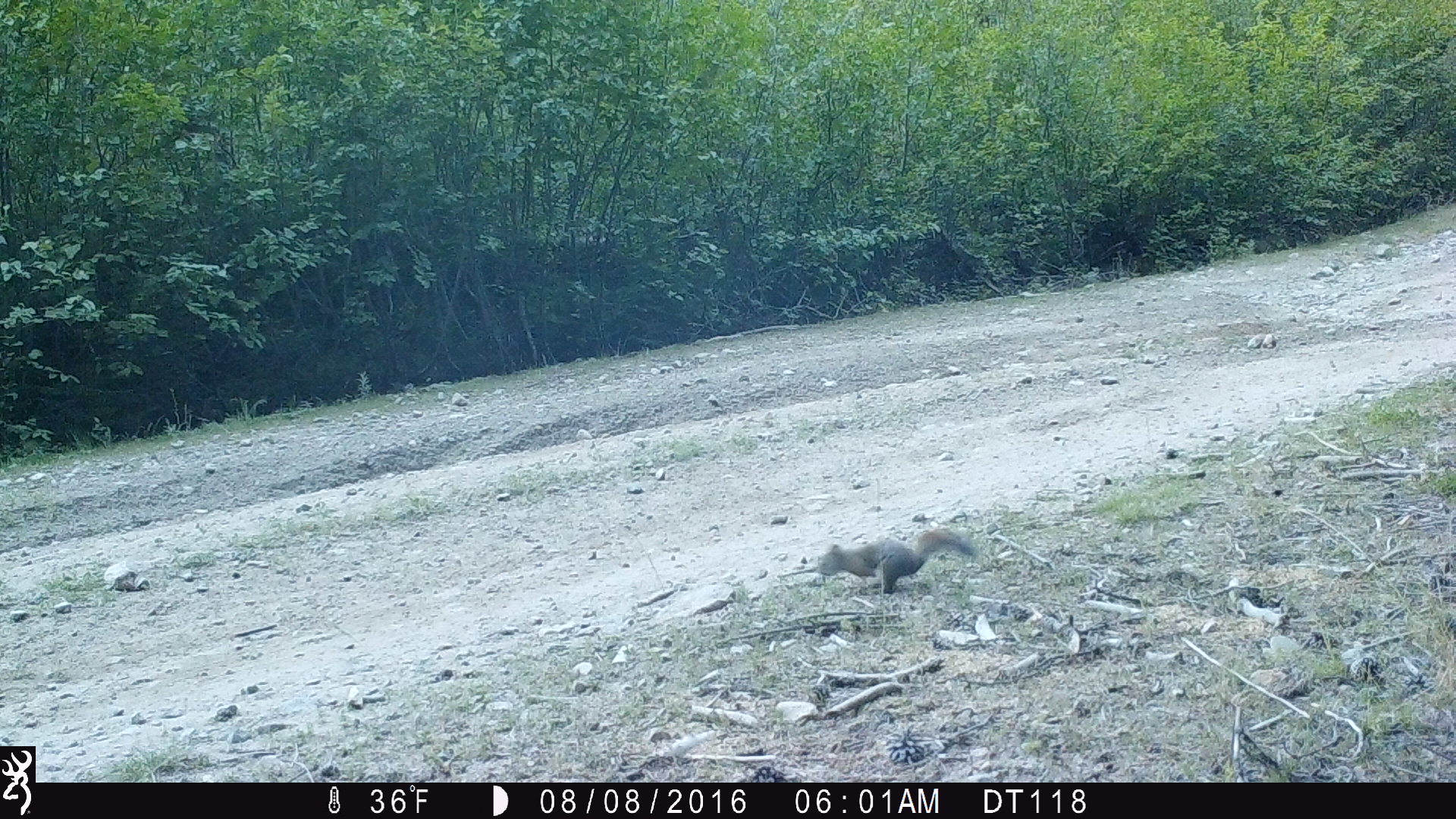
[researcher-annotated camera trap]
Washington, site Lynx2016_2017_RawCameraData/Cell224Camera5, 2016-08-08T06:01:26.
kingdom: Animalia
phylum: Chordata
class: Mammalia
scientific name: Mammalia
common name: small mammal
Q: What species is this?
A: Small mammal (Mammalia).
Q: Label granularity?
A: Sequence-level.